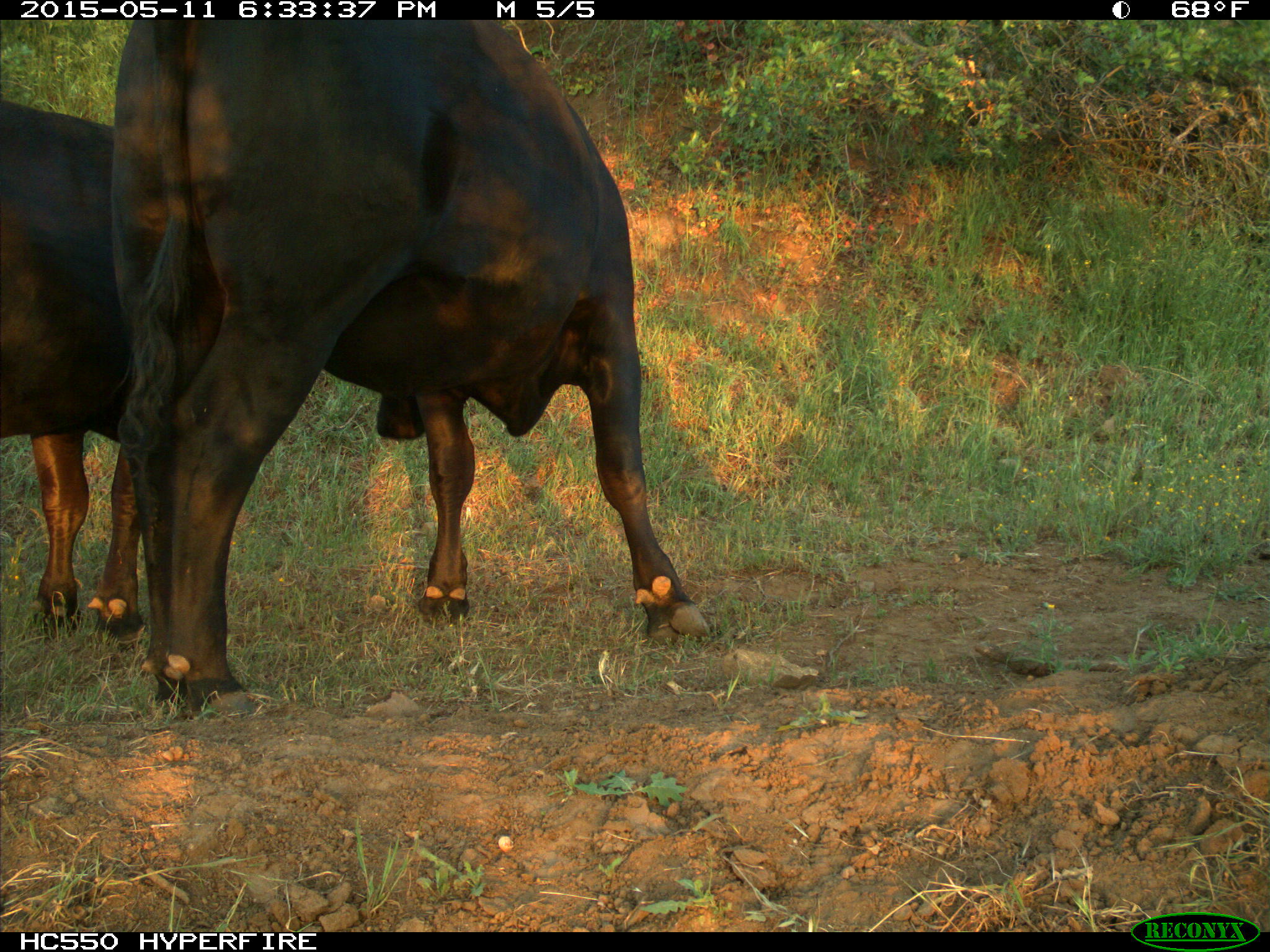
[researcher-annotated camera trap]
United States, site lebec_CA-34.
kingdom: Animalia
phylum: Chordata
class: Mammalia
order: Artiodactyla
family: Bovidae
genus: Bos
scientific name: Bos taurus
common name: domestic cow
Bos taurus (domestic cow).